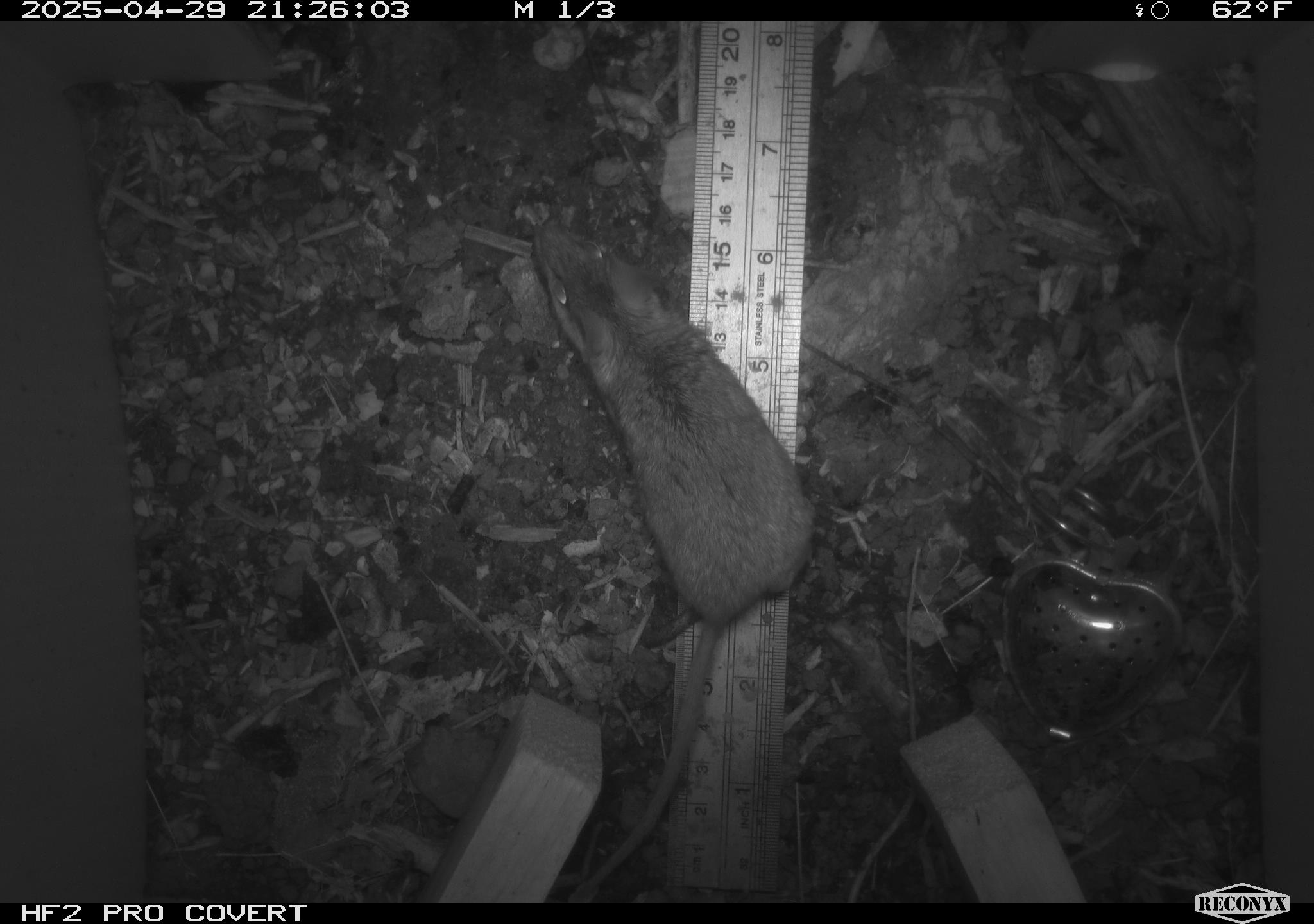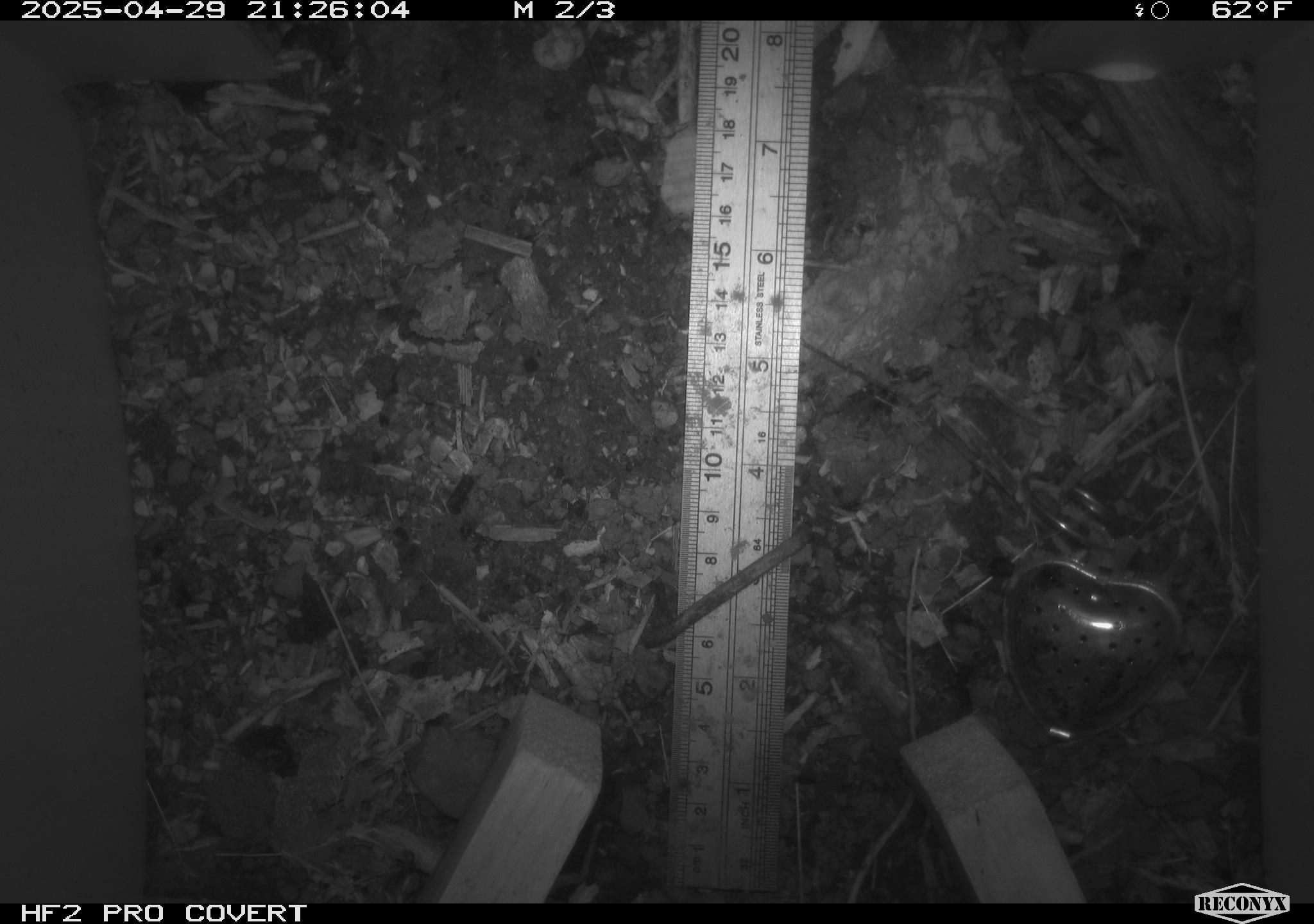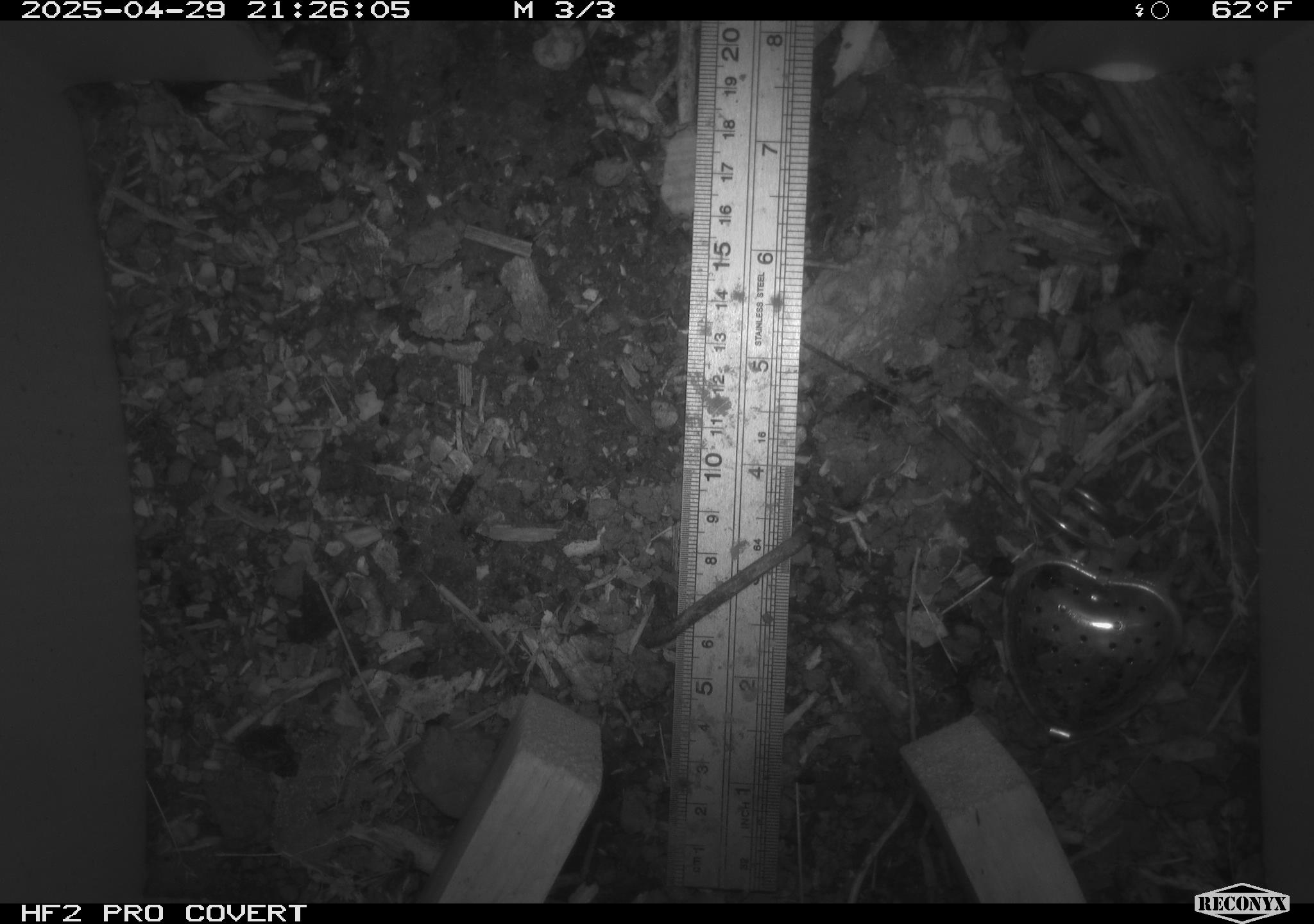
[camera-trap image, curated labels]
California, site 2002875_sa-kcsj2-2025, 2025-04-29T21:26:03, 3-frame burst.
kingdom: Animalia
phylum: Chordata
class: Mammalia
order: Rodentia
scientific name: Rodentia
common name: rodent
Rodent (Rodentia).